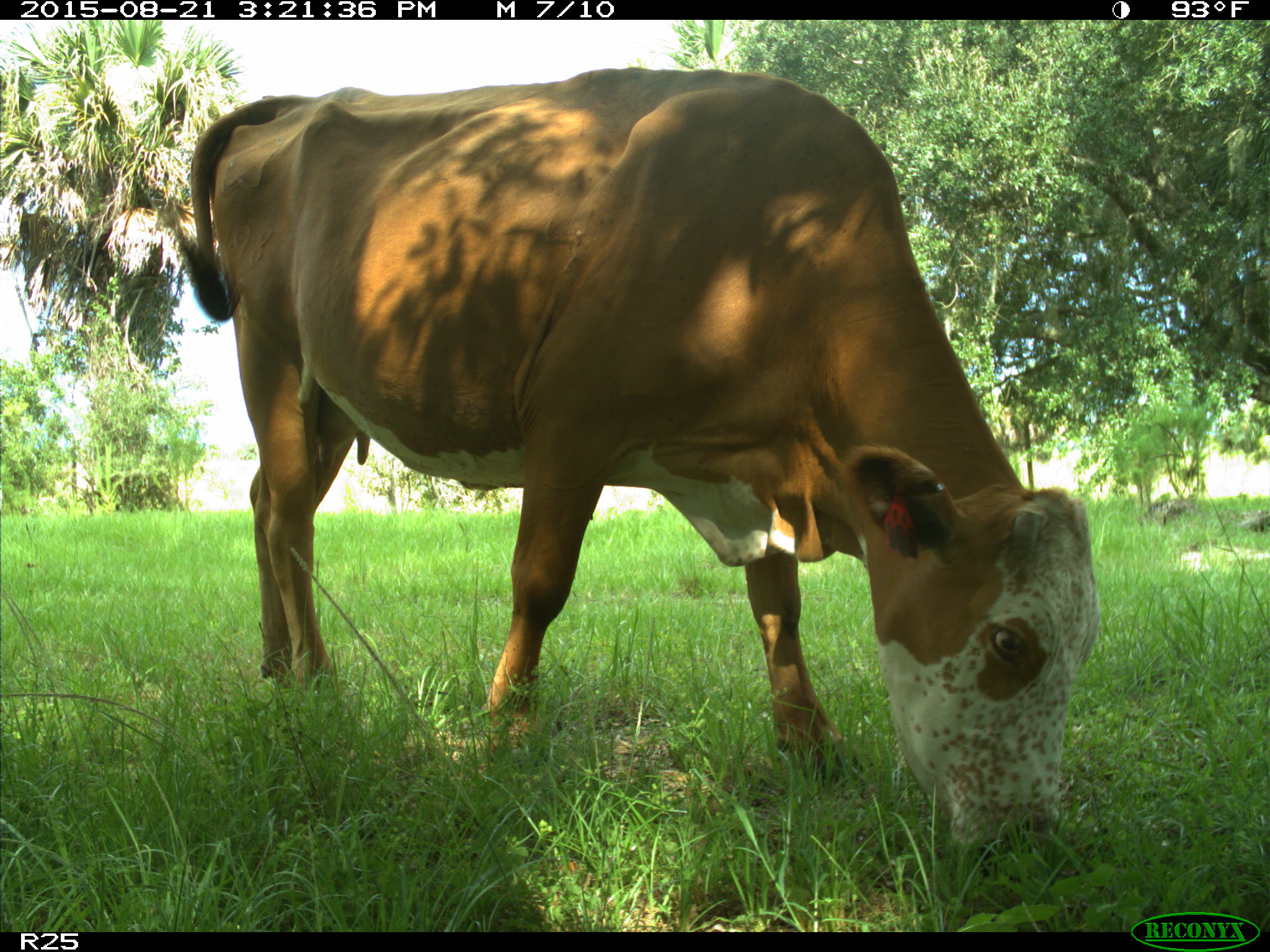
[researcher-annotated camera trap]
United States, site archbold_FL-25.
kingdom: Animalia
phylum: Chordata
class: Mammalia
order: Artiodactyla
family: Bovidae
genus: Bos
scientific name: Bos taurus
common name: domestic cow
Bos taurus (domestic cow).